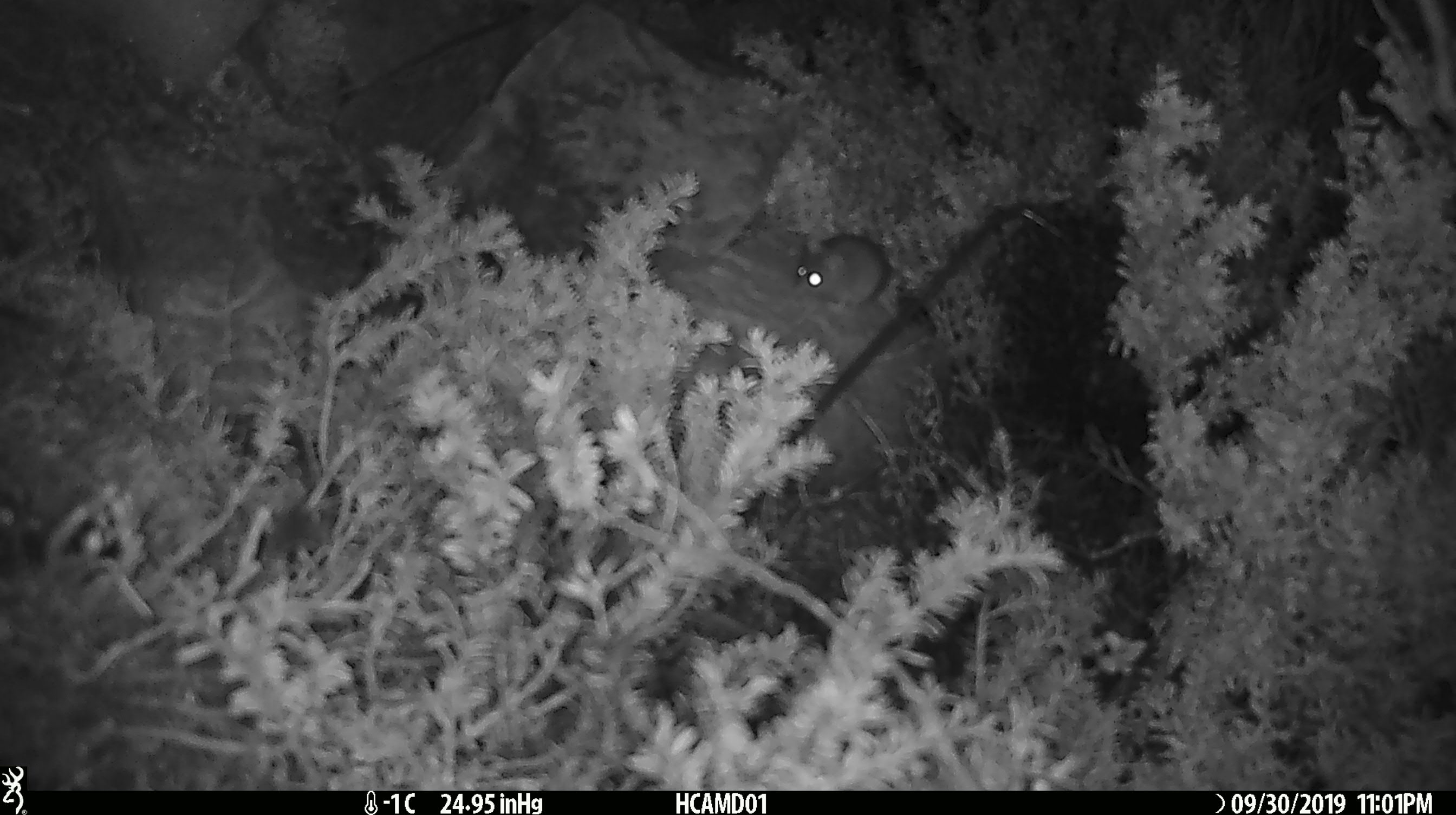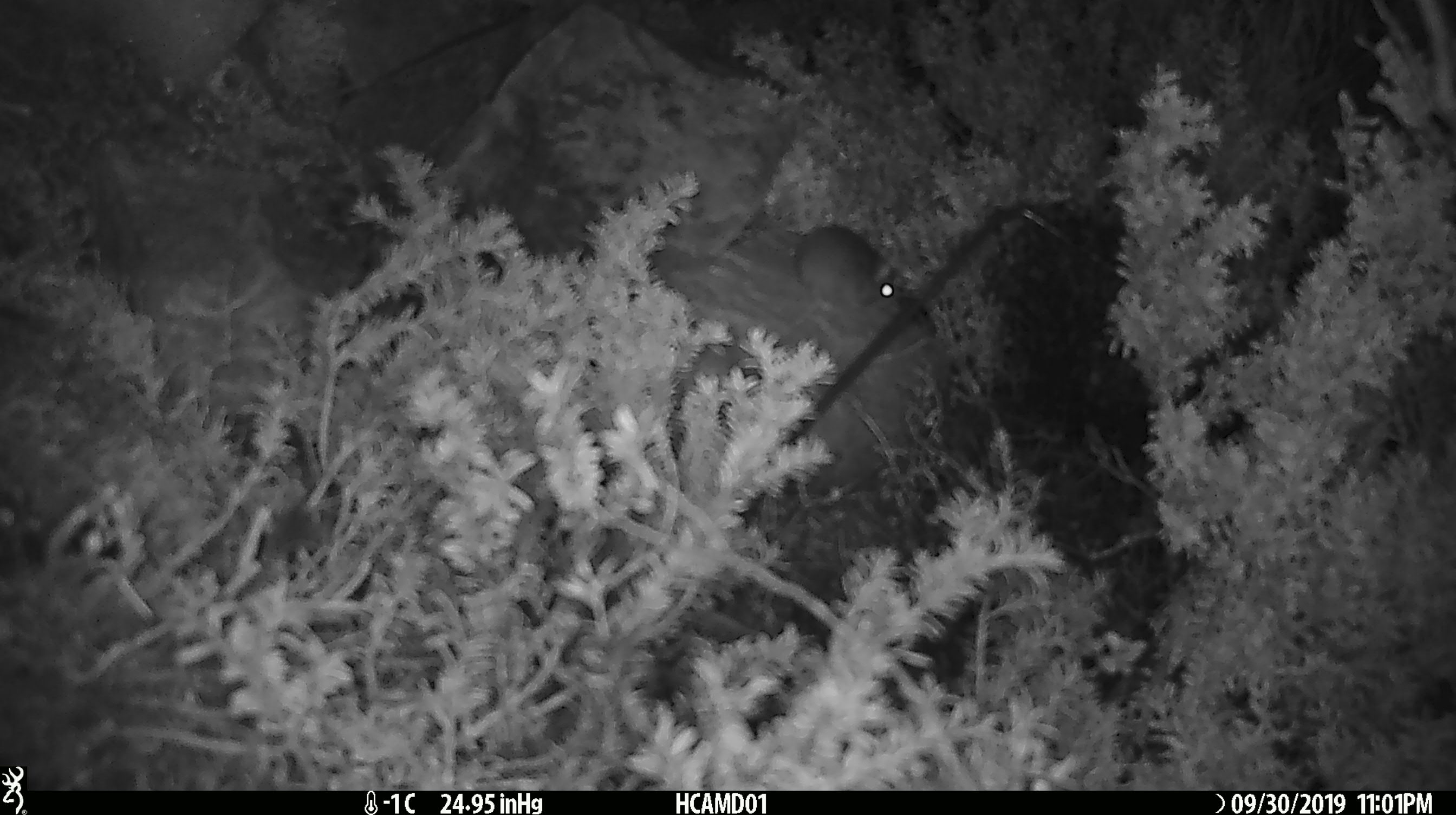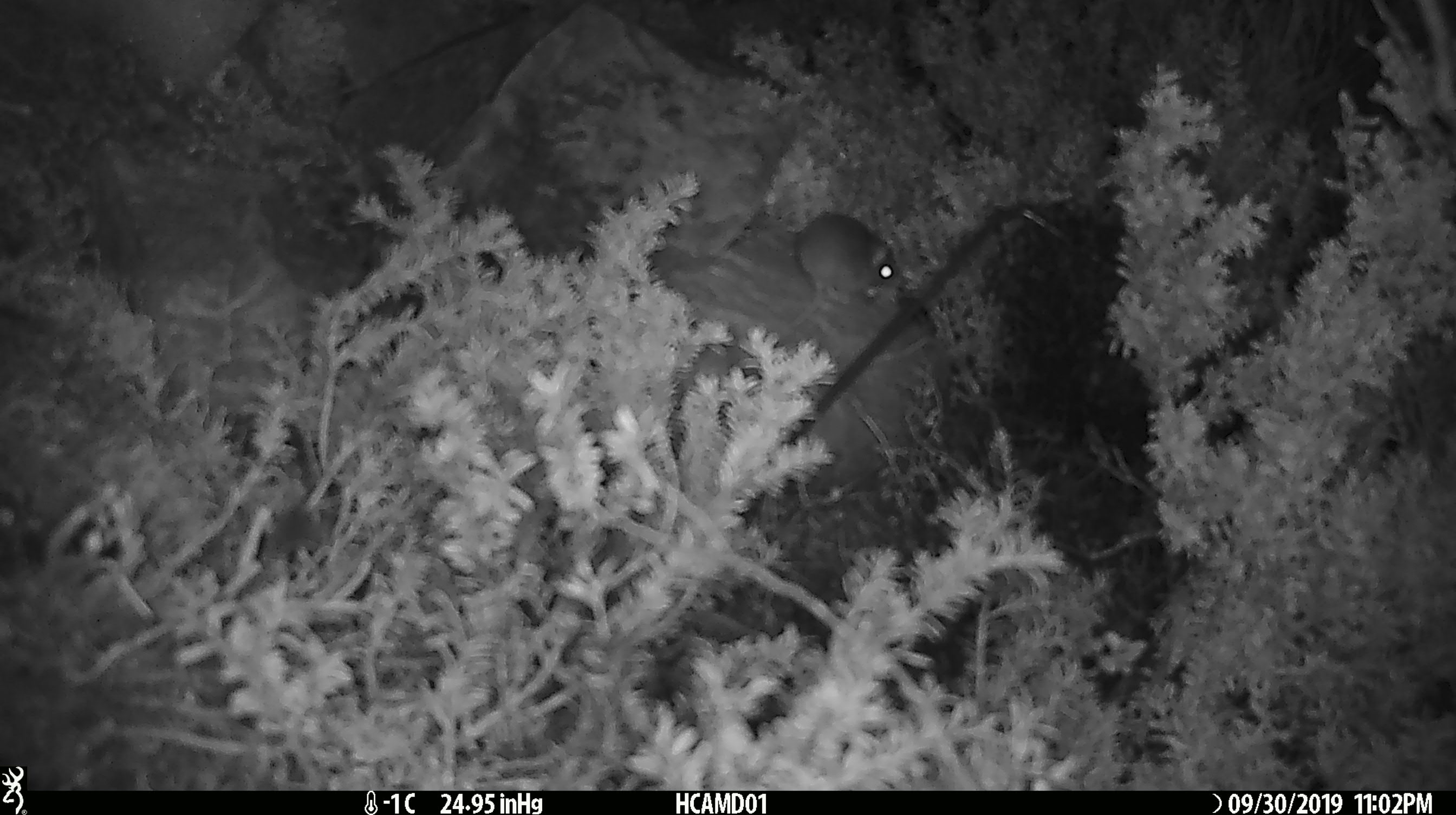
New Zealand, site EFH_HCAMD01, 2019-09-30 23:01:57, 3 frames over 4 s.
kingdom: Animalia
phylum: Chordata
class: Mammalia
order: Rodentia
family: Muridae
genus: Mus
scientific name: Mus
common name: mouse